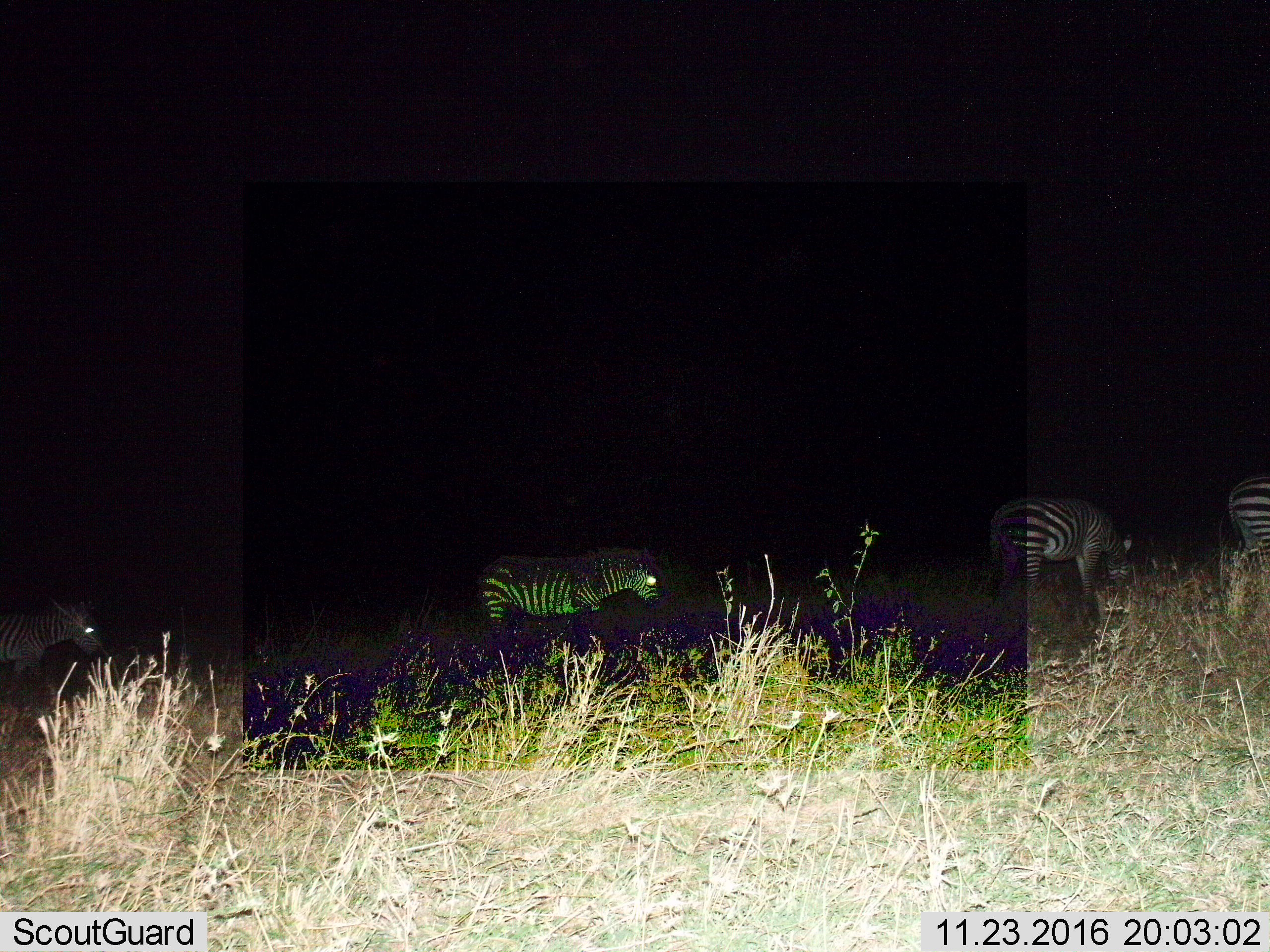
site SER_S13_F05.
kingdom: Animalia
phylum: Chordata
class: Mammalia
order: Perissodactyla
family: Equidae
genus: Equus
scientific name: Equus quagga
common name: plains zebra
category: zebraplains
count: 4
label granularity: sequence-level